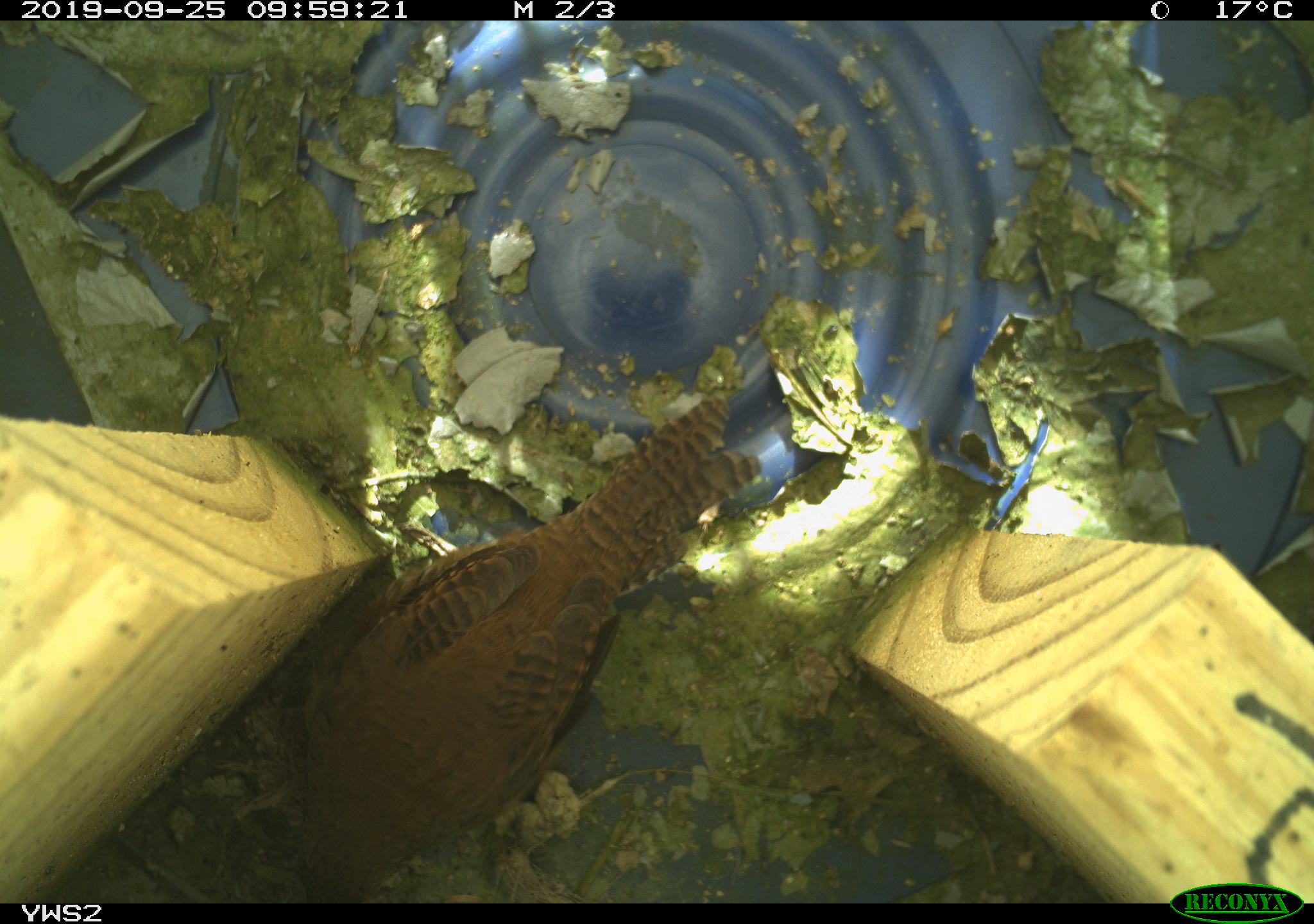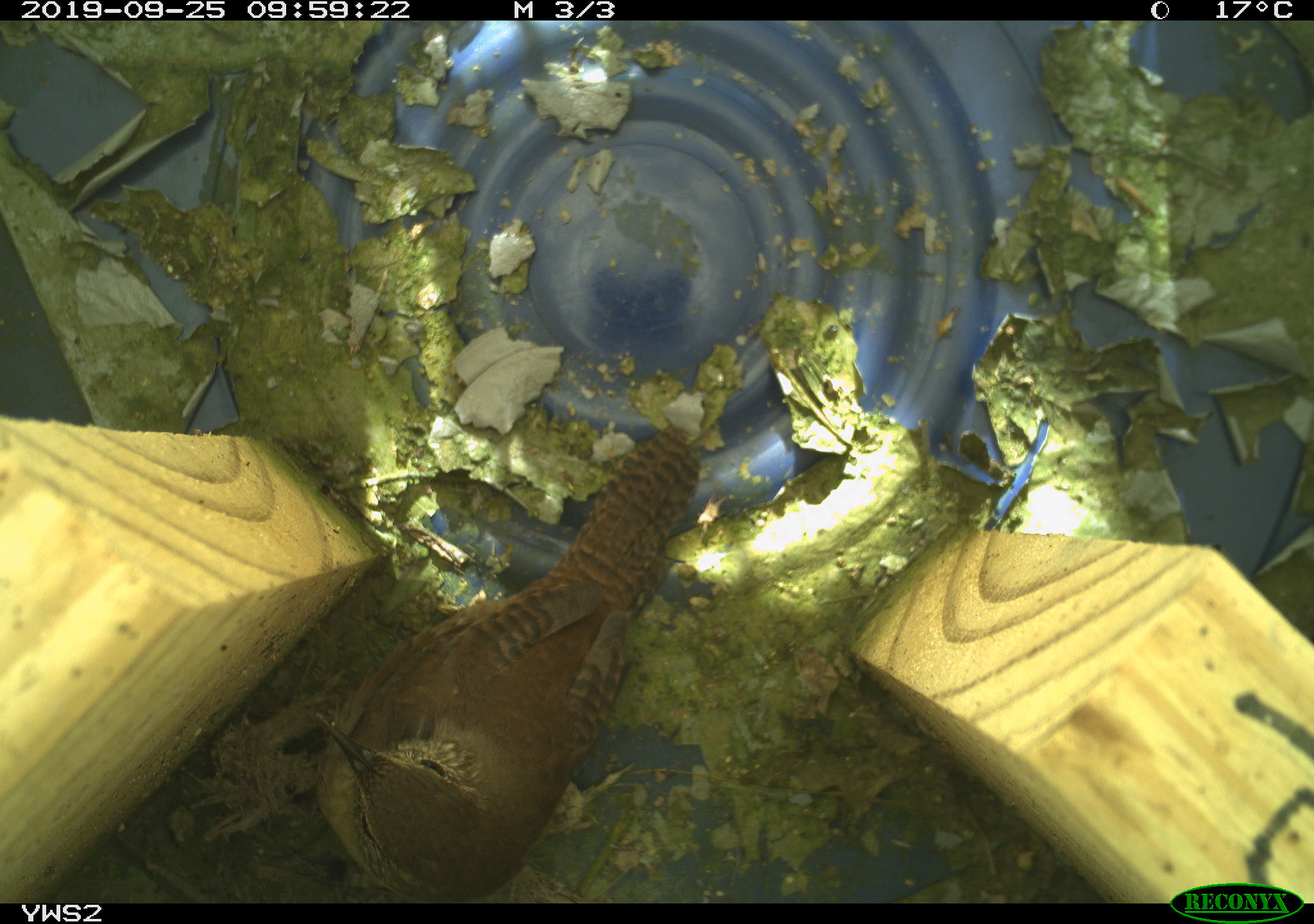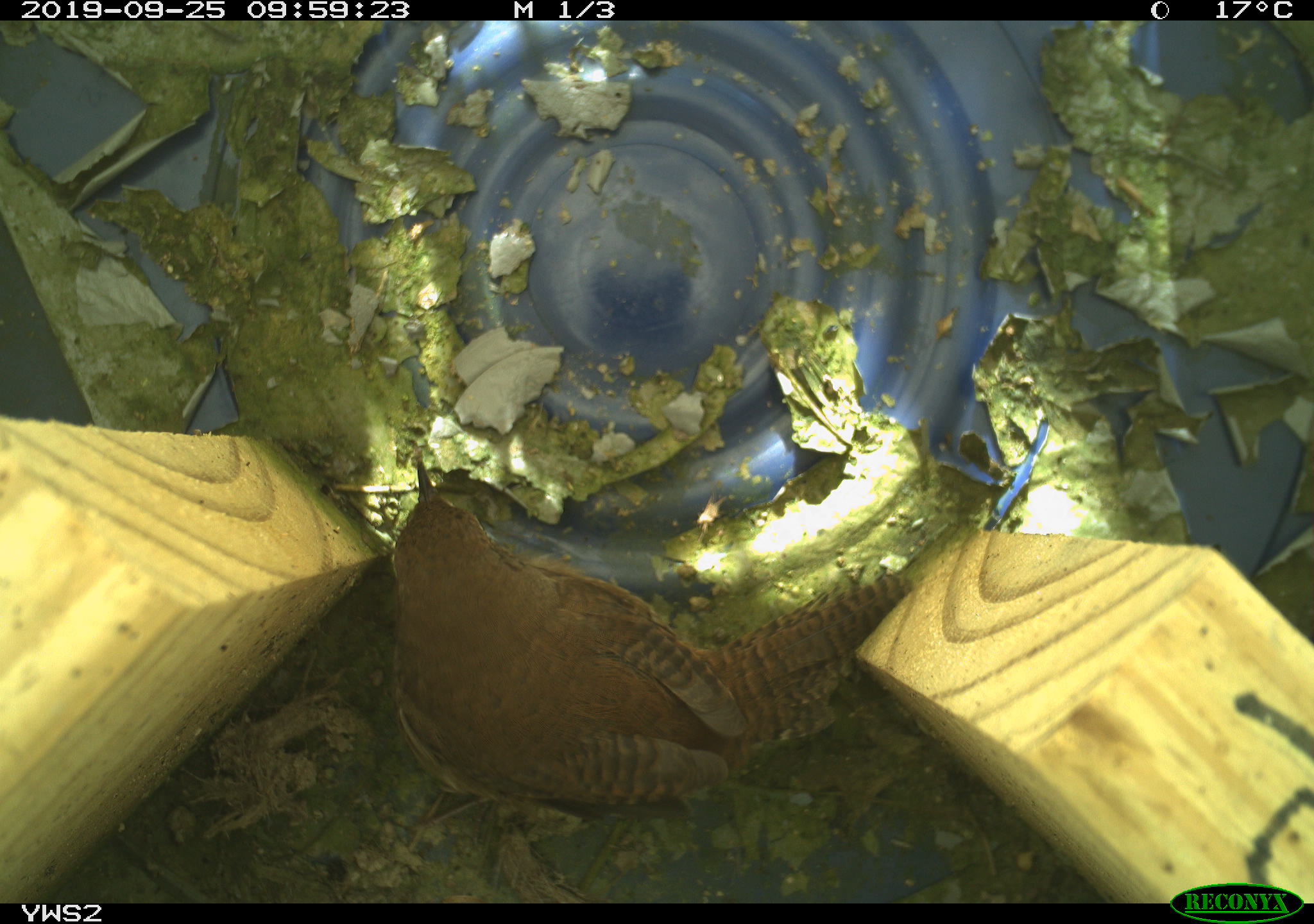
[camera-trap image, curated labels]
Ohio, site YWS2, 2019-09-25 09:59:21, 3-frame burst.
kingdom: Animalia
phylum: Chordata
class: Aves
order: Passeriformes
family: Troglodytidae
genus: Troglodytes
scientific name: Troglodytes aedon aedon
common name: northern house wren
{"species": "northern house wren (Troglodytes aedon aedon)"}